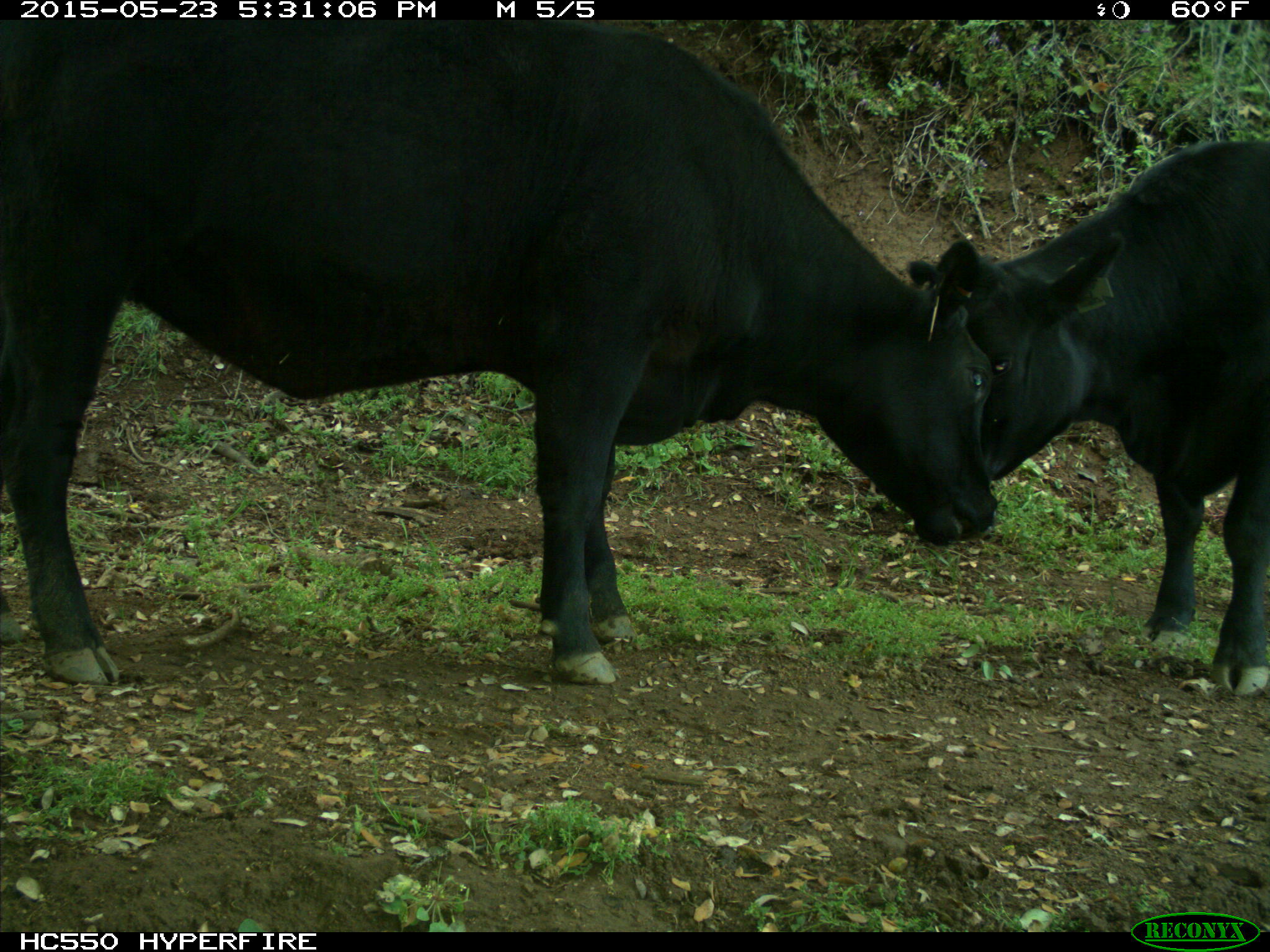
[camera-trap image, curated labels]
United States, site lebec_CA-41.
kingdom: Animalia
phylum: Chordata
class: Mammalia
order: Artiodactyla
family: Bovidae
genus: Bos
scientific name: Bos taurus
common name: domestic cow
Bos taurus (domestic cow).